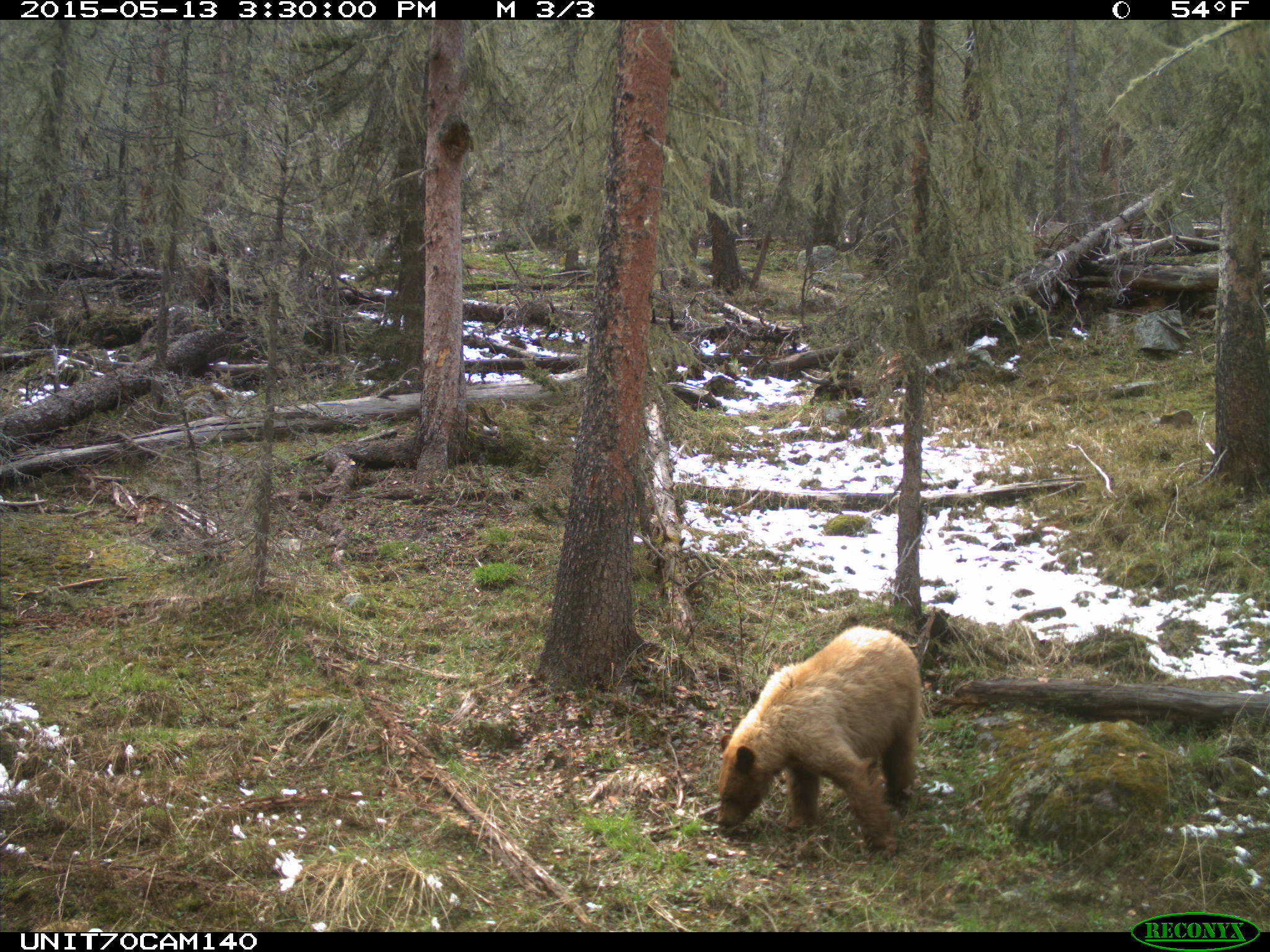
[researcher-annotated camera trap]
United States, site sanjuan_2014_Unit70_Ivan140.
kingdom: Animalia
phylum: Chordata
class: Mammalia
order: Carnivora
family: Ursidae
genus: Ursus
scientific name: Ursus americanus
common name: american black bear